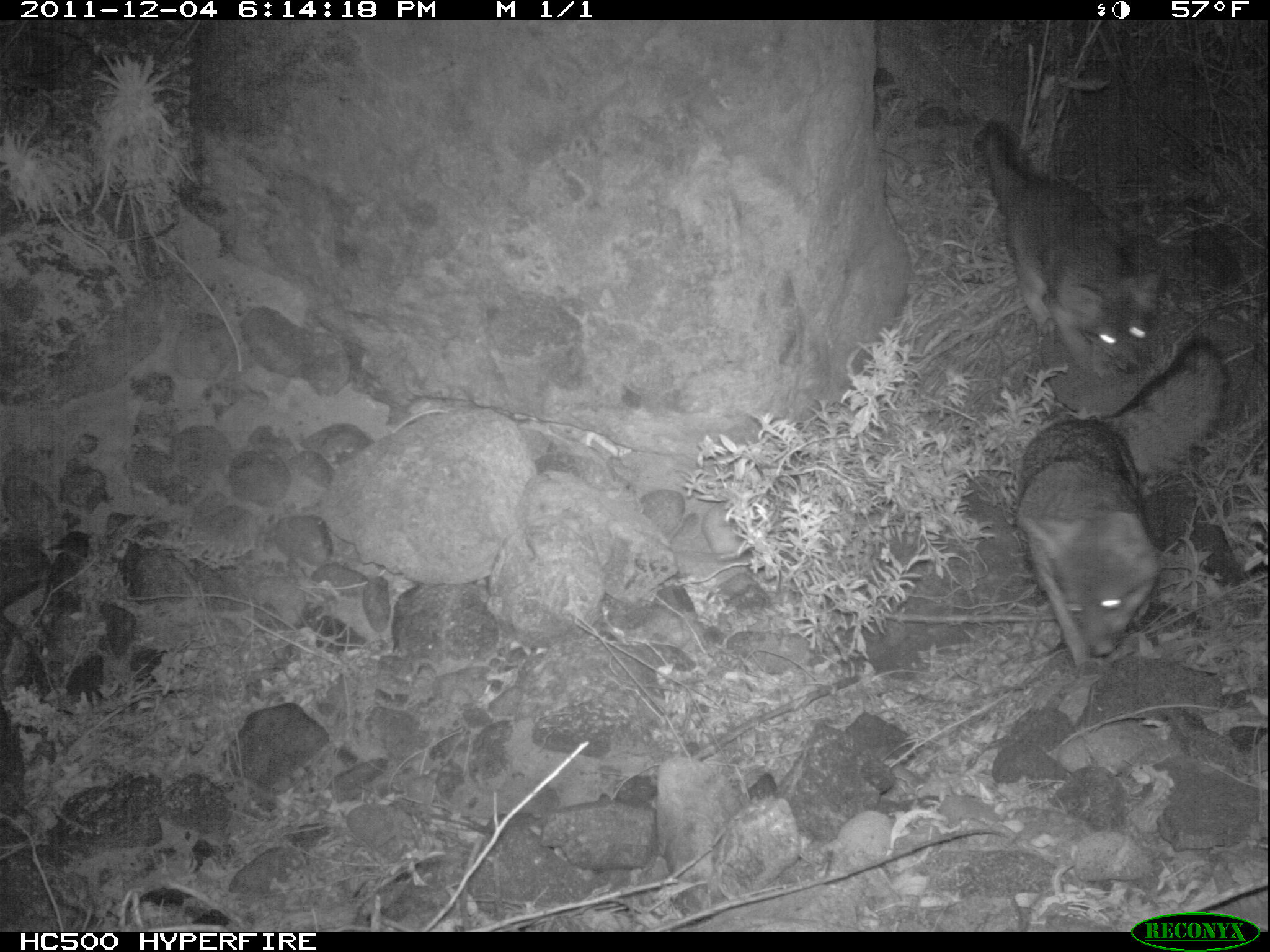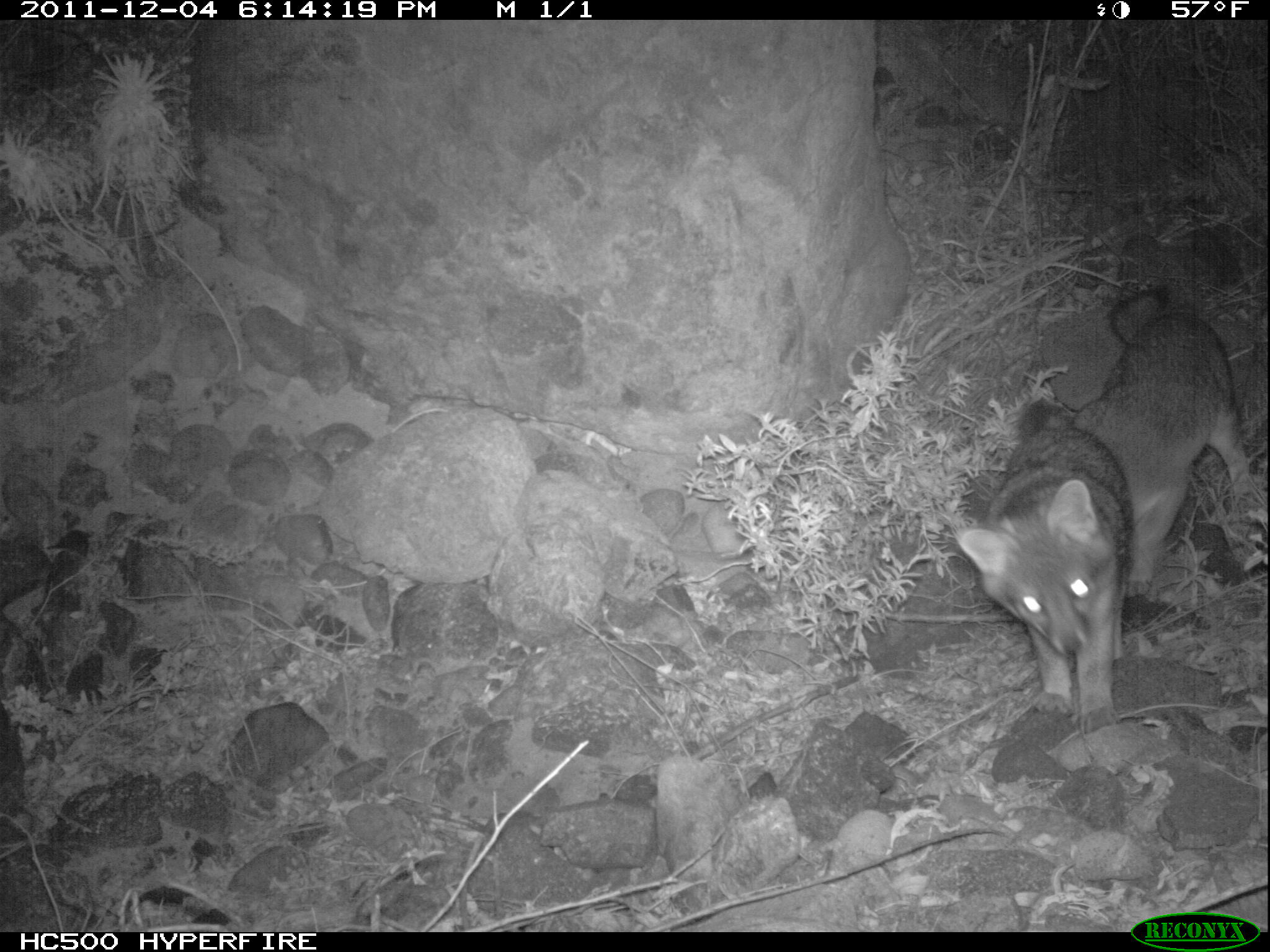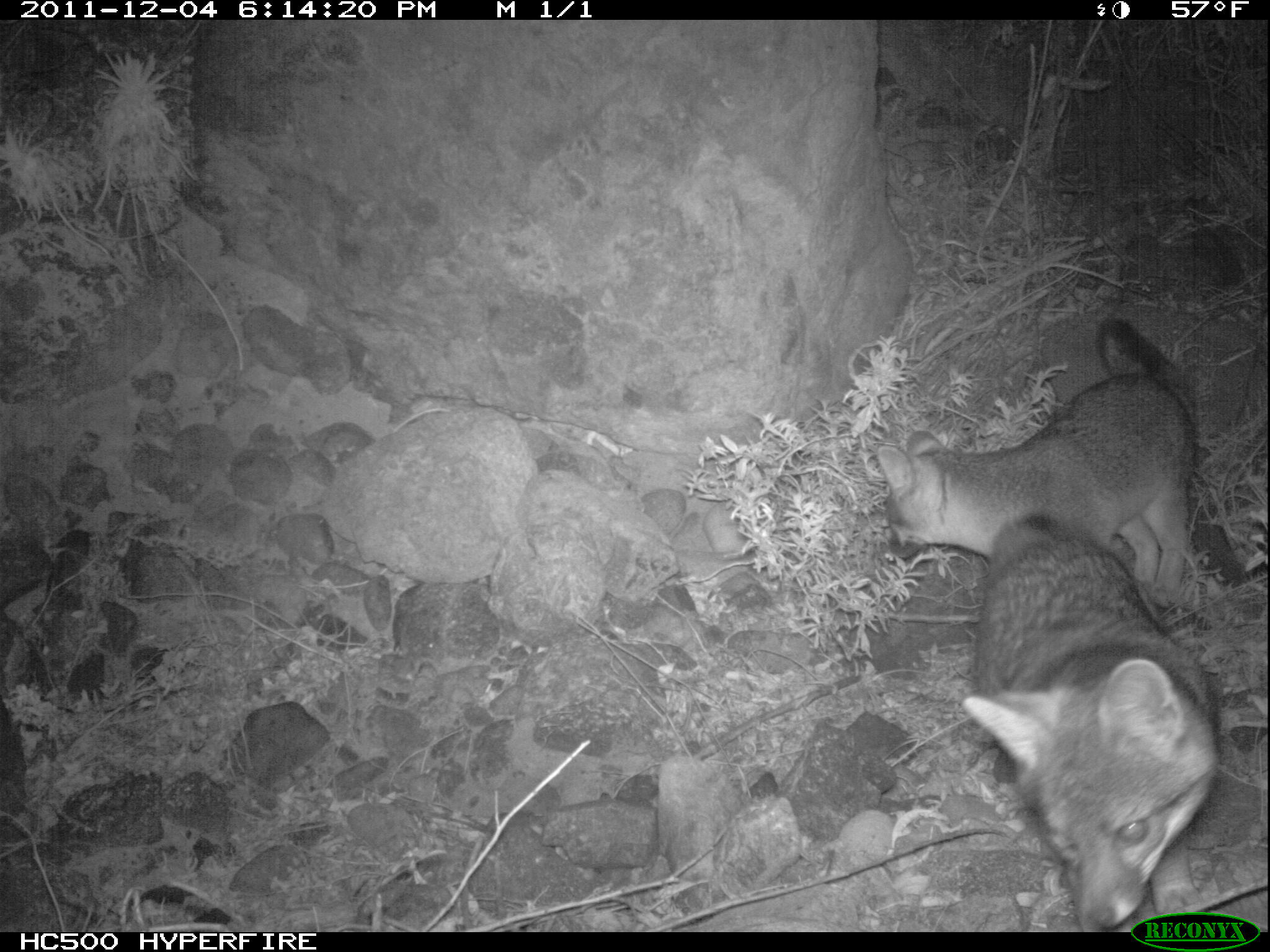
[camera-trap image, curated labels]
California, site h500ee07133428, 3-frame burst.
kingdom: Animalia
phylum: Chordata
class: Mammalia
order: Carnivora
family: Canidae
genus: Urocyon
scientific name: Urocyon littoralis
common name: island fox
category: fox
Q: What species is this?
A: Fox (island fox) (Urocyon littoralis).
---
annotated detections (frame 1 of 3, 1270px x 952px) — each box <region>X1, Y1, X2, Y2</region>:
fox: <region>1009, 335, 1231, 668</region>; <region>977, 117, 1165, 374</region>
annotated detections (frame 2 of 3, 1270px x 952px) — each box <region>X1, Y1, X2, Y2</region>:
fox: <region>953, 286, 1255, 734</region>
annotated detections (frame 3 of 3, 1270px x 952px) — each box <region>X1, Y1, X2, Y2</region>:
fox: <region>961, 508, 1218, 931</region>; <region>877, 315, 1196, 607</region>